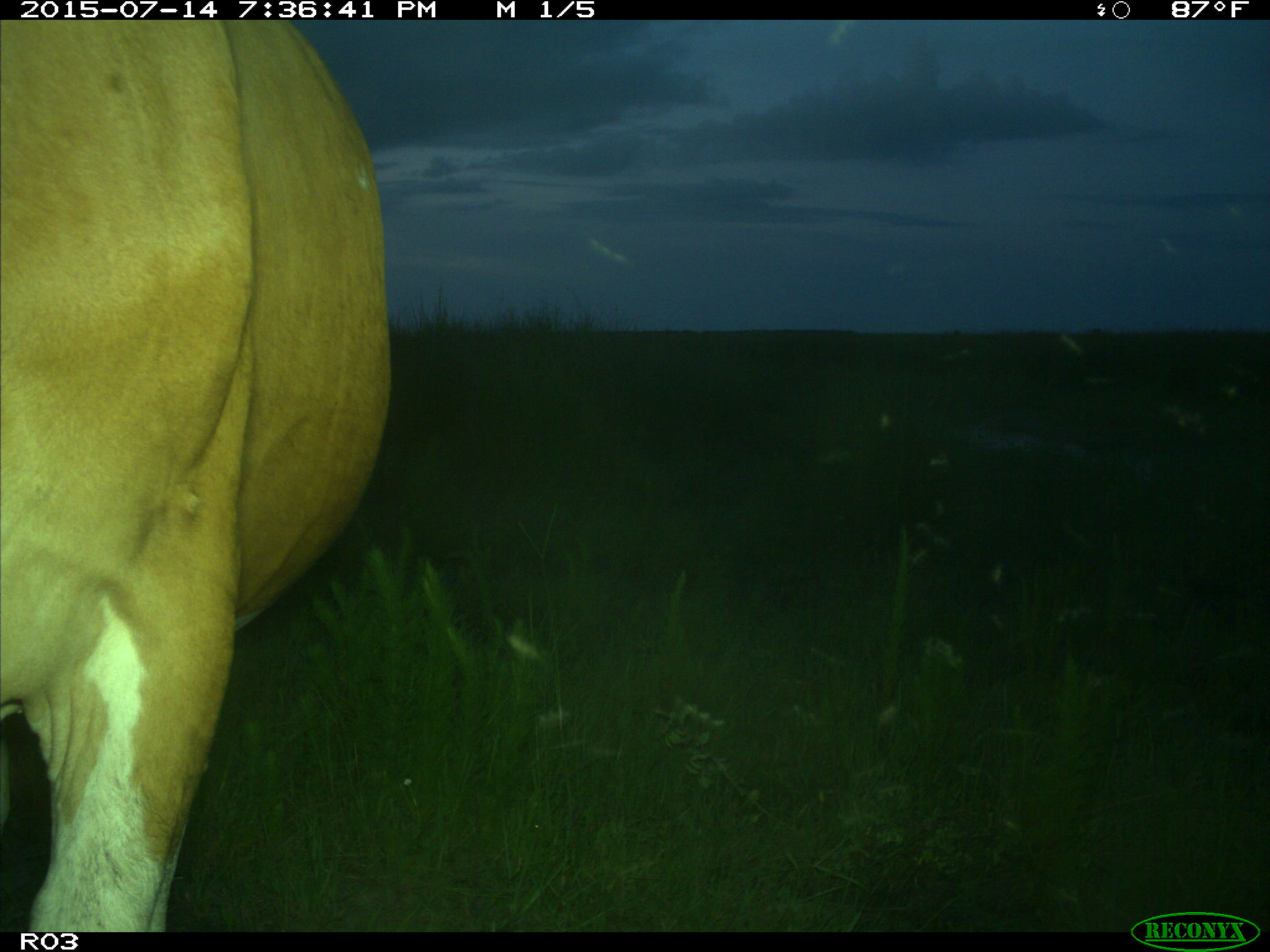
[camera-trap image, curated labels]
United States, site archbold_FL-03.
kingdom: Animalia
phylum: Chordata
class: Mammalia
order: Artiodactyla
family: Bovidae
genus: Bos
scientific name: Bos taurus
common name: domestic cow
Bos taurus (domestic cow).